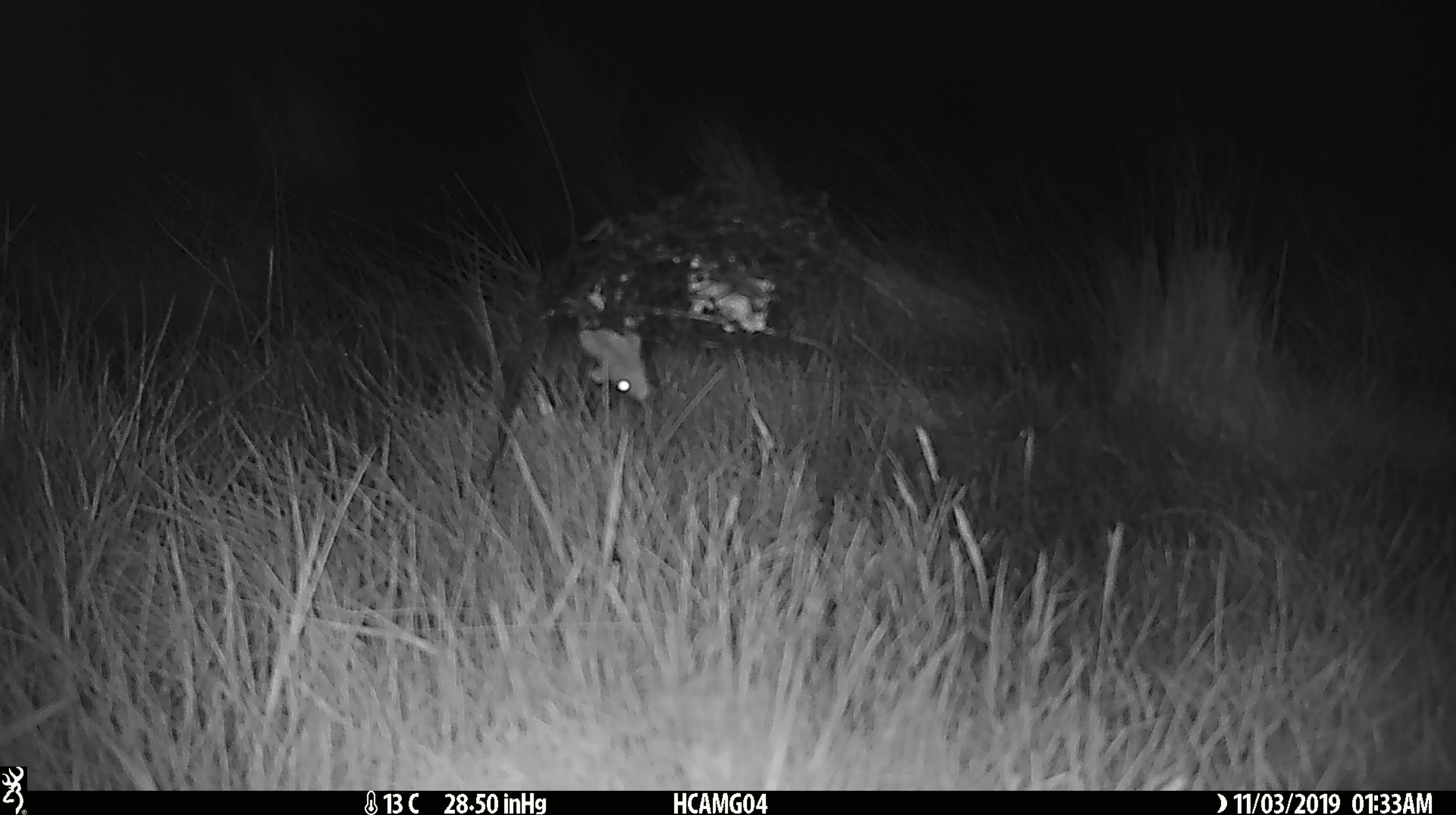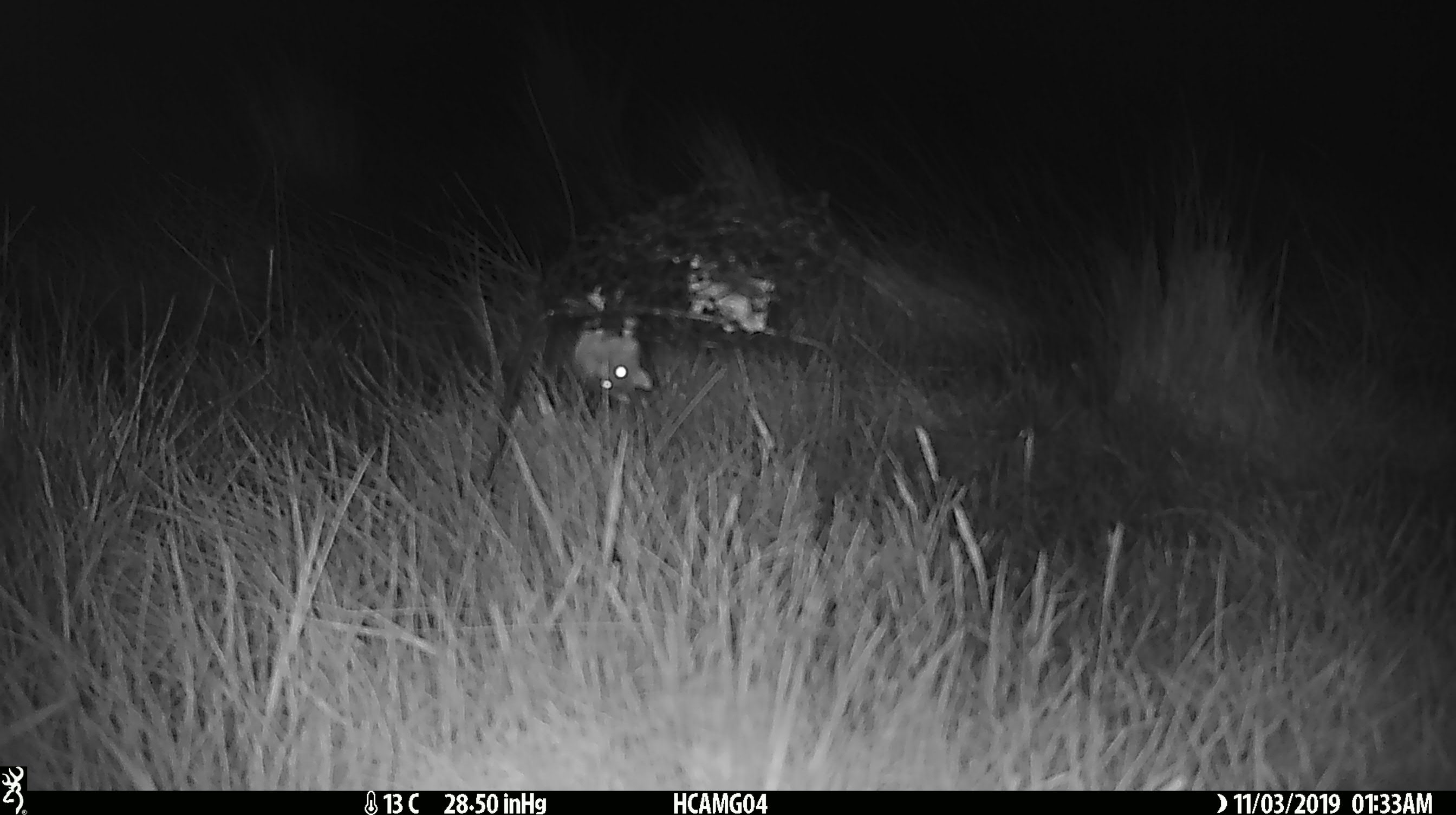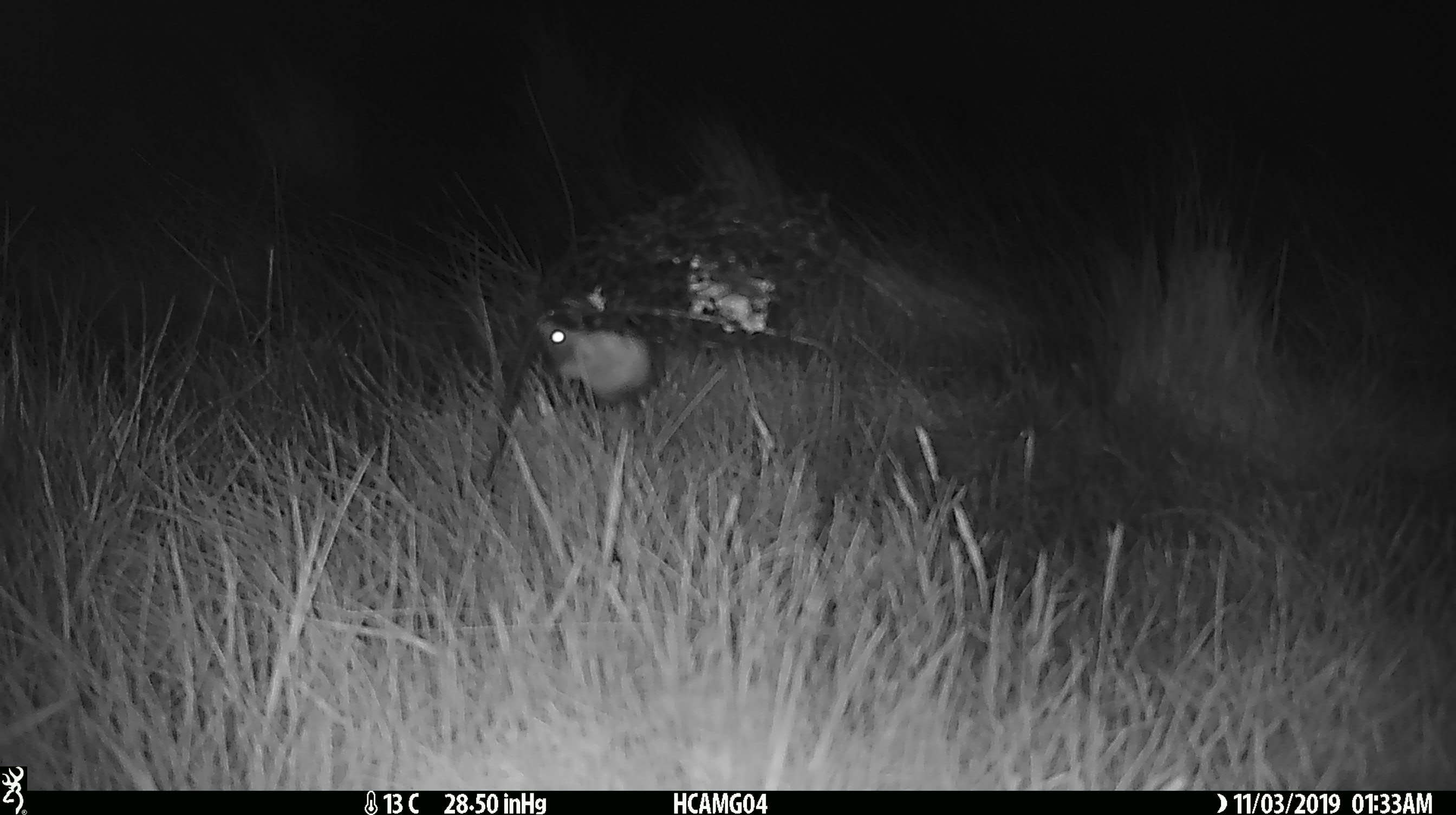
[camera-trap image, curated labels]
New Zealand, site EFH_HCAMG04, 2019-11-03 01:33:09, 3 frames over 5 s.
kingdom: Animalia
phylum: Chordata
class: Mammalia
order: Rodentia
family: Muridae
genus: Mus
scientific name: Mus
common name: mouse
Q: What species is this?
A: Mouse (Mus).